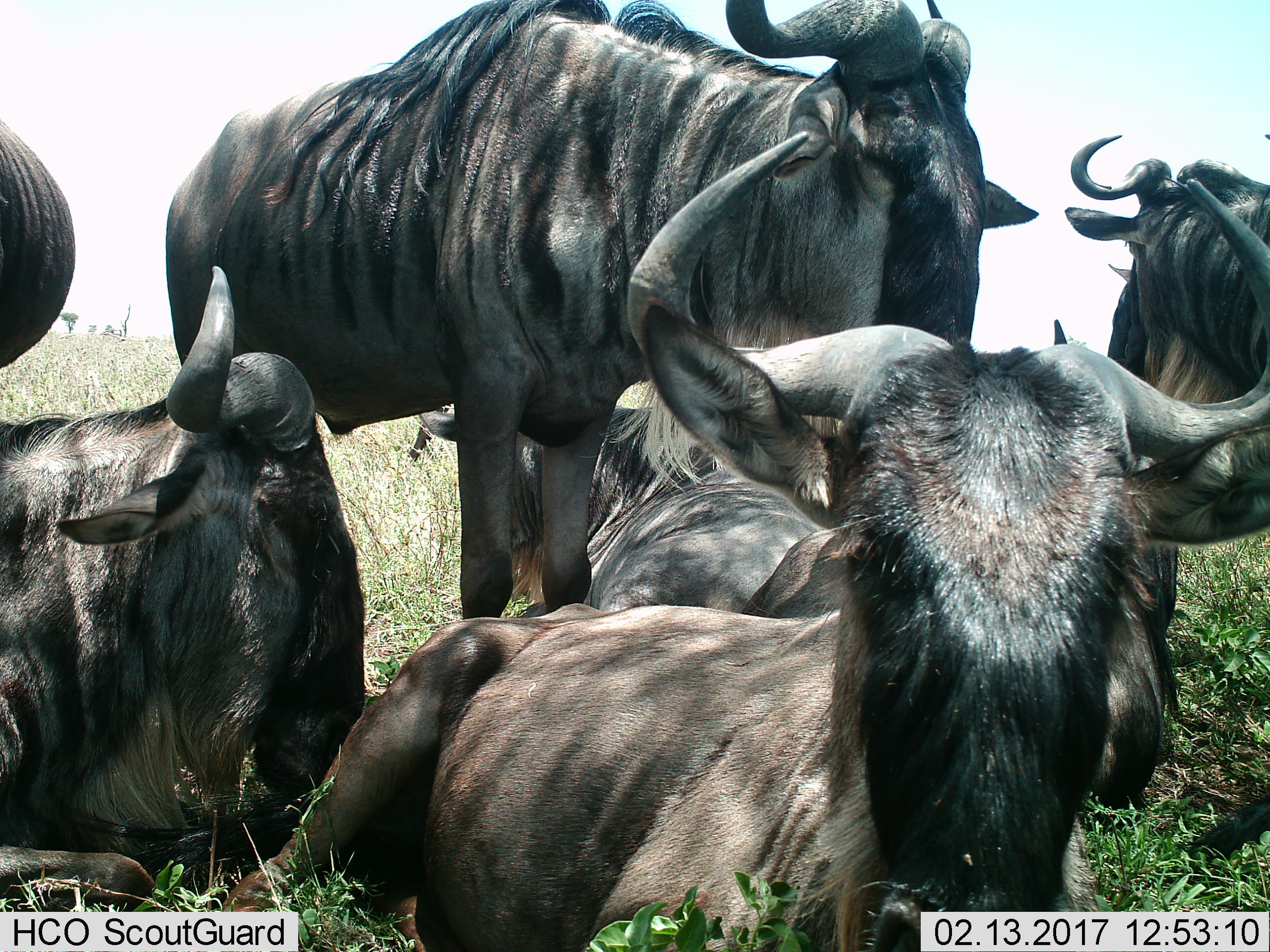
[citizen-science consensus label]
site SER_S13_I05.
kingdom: Animalia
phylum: Chordata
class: Mammalia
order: Artiodactyla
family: Bovidae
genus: Connochaetes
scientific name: Connochaetes taurinus taurinus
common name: blue wildebeest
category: wildebeestblue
Wildebeestblue (blue wildebeest) (Connochaetes taurinus taurinus), count 6. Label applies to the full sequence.